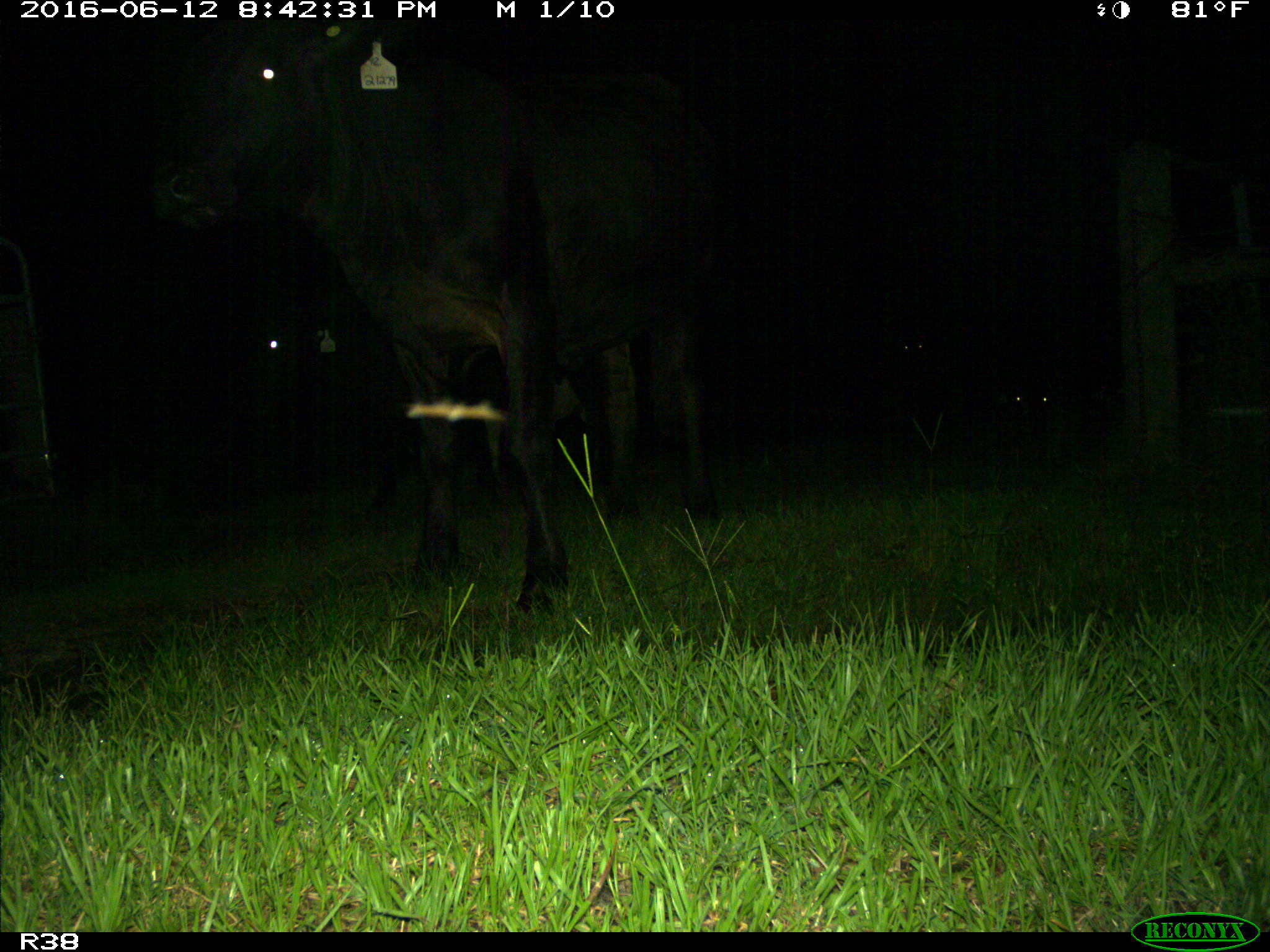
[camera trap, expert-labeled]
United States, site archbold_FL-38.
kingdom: Animalia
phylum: Chordata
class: Mammalia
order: Artiodactyla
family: Bovidae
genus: Bos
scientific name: Bos taurus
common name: domestic cow